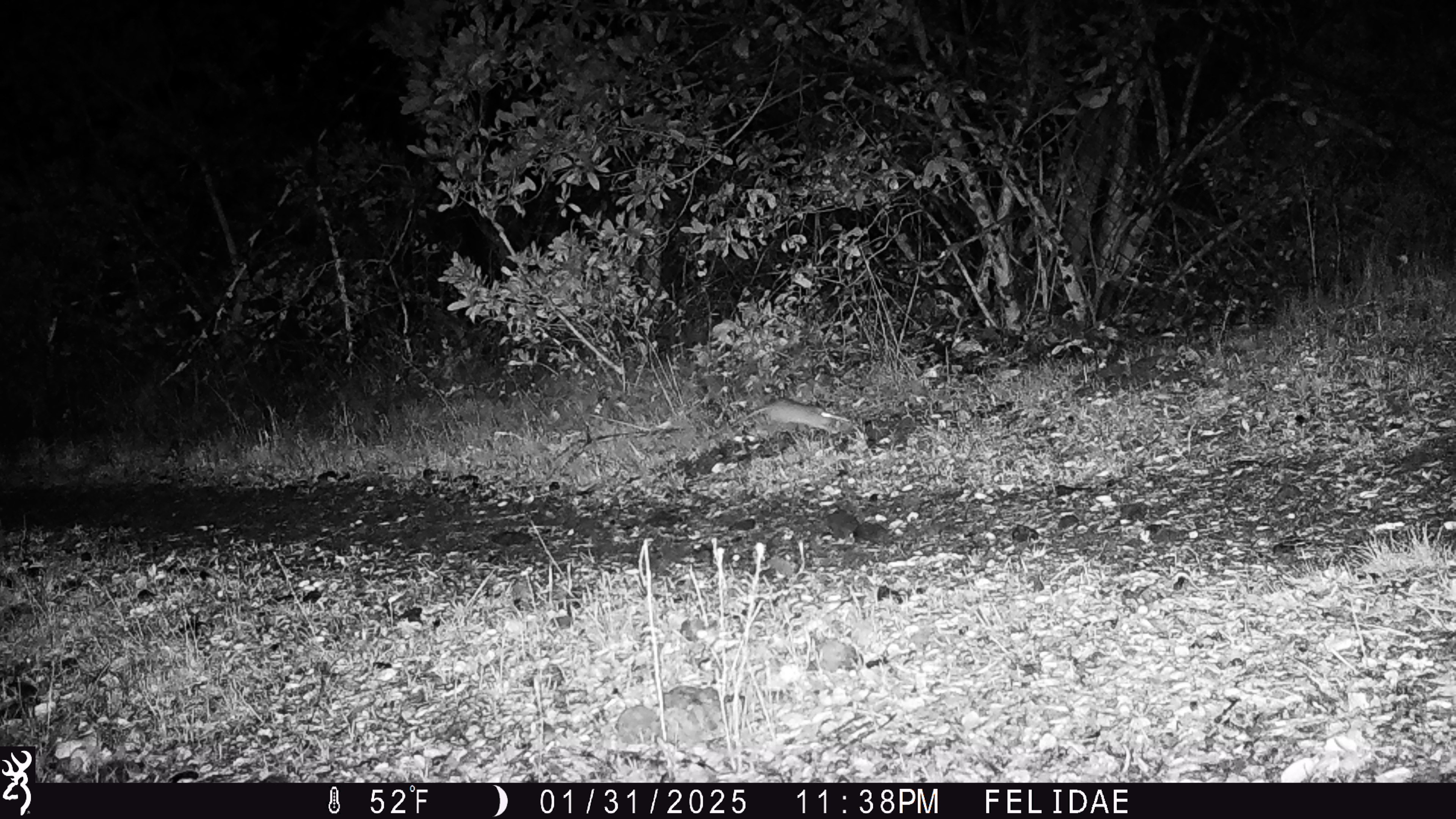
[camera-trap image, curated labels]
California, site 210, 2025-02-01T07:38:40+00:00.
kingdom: Animalia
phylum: Chordata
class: Mammalia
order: Rodentia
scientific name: Rodentia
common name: mouse or rat